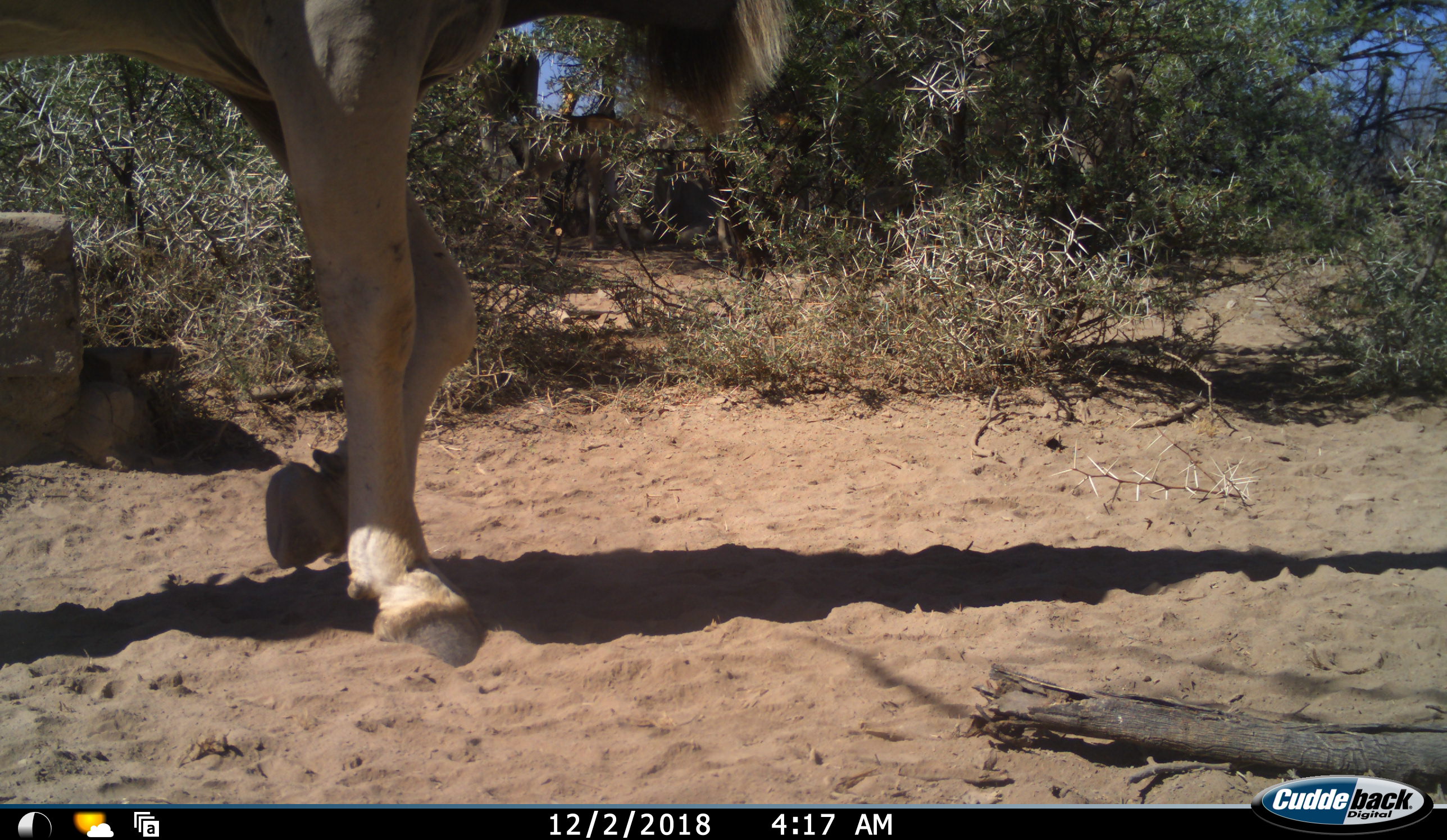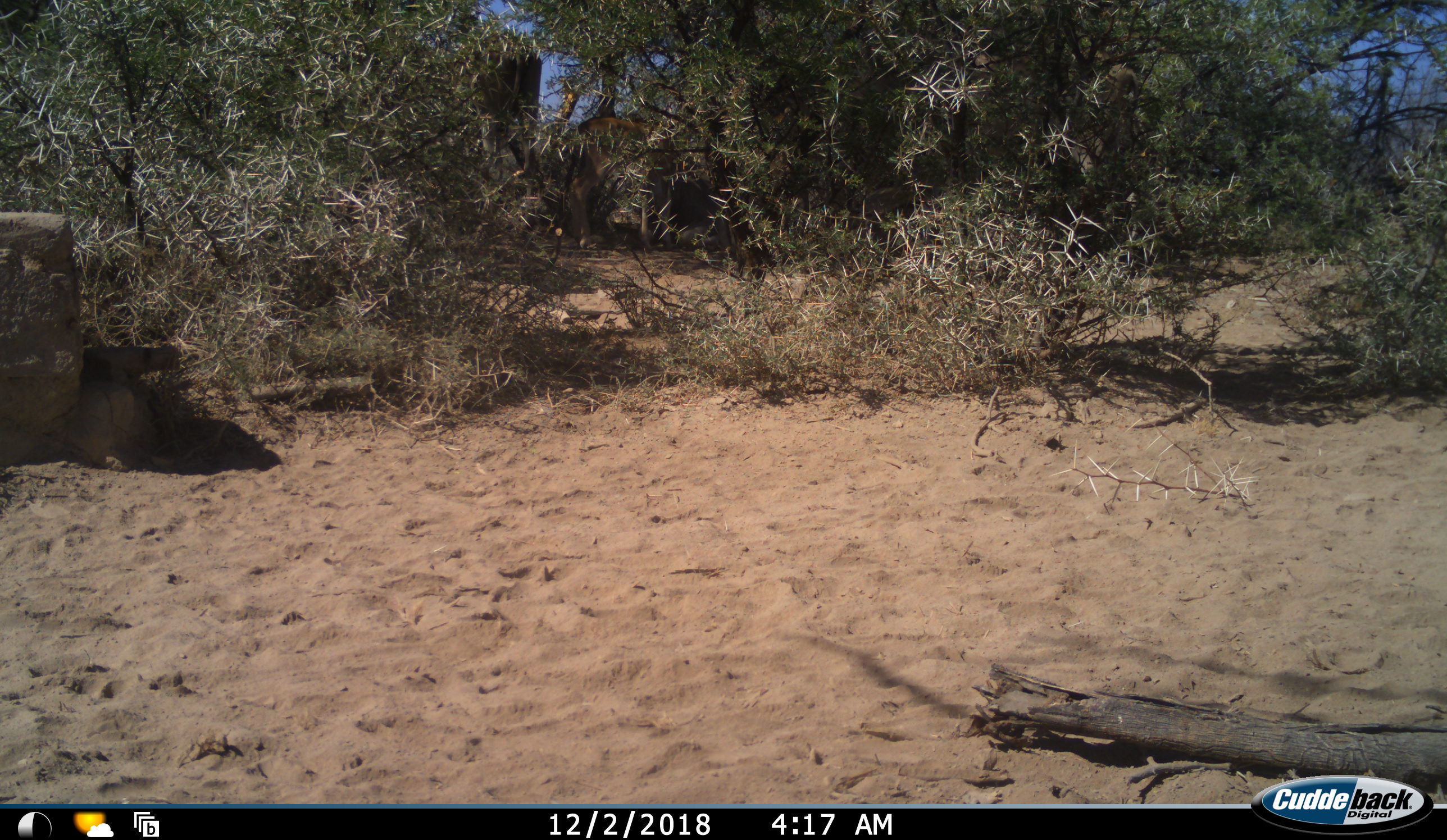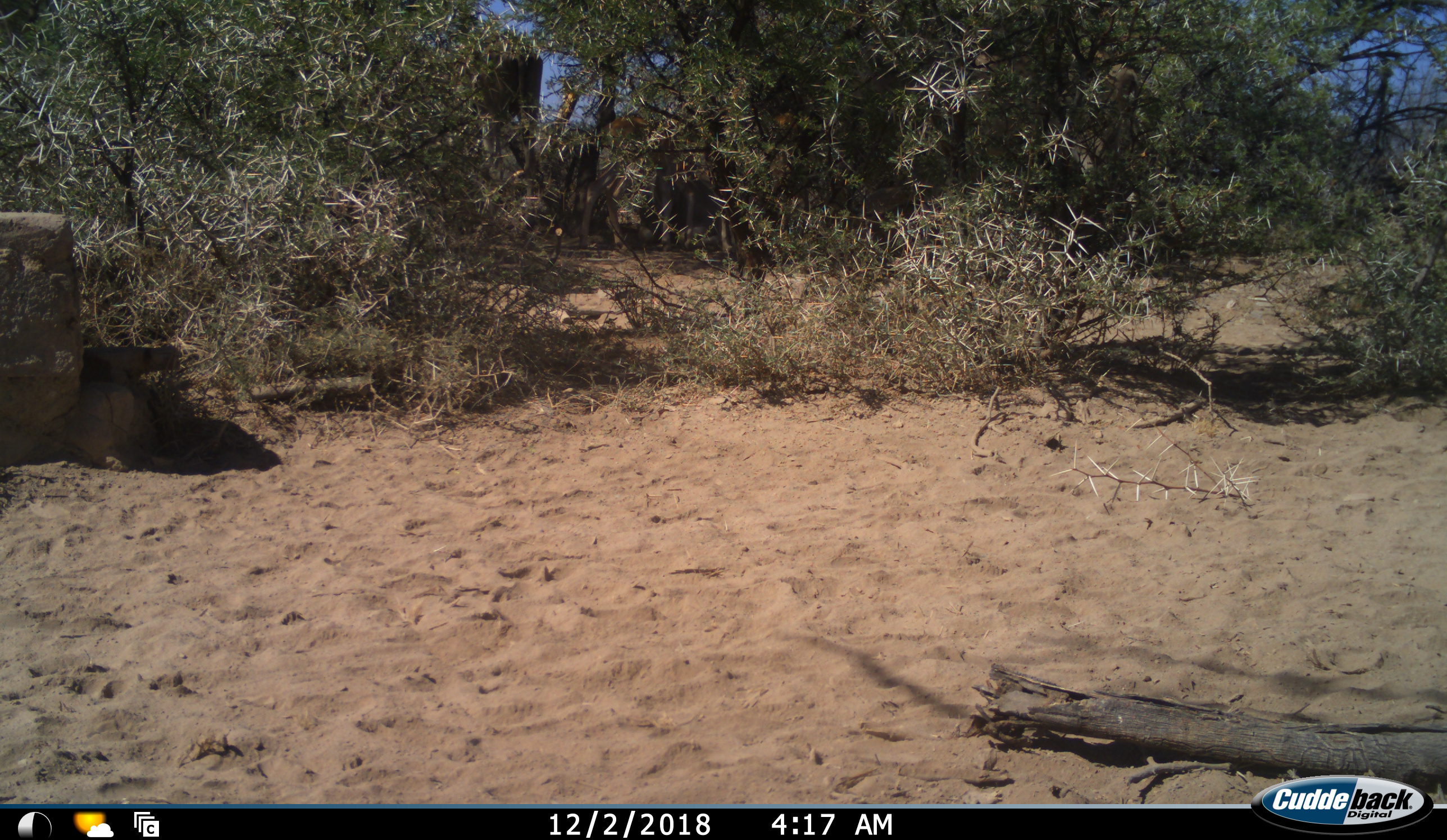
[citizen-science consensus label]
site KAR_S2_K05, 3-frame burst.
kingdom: Animalia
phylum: Chordata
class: Mammalia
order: Artiodactyla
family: Bovidae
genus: Tragelaphus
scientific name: Tragelaphus oryx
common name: eland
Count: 2.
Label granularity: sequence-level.